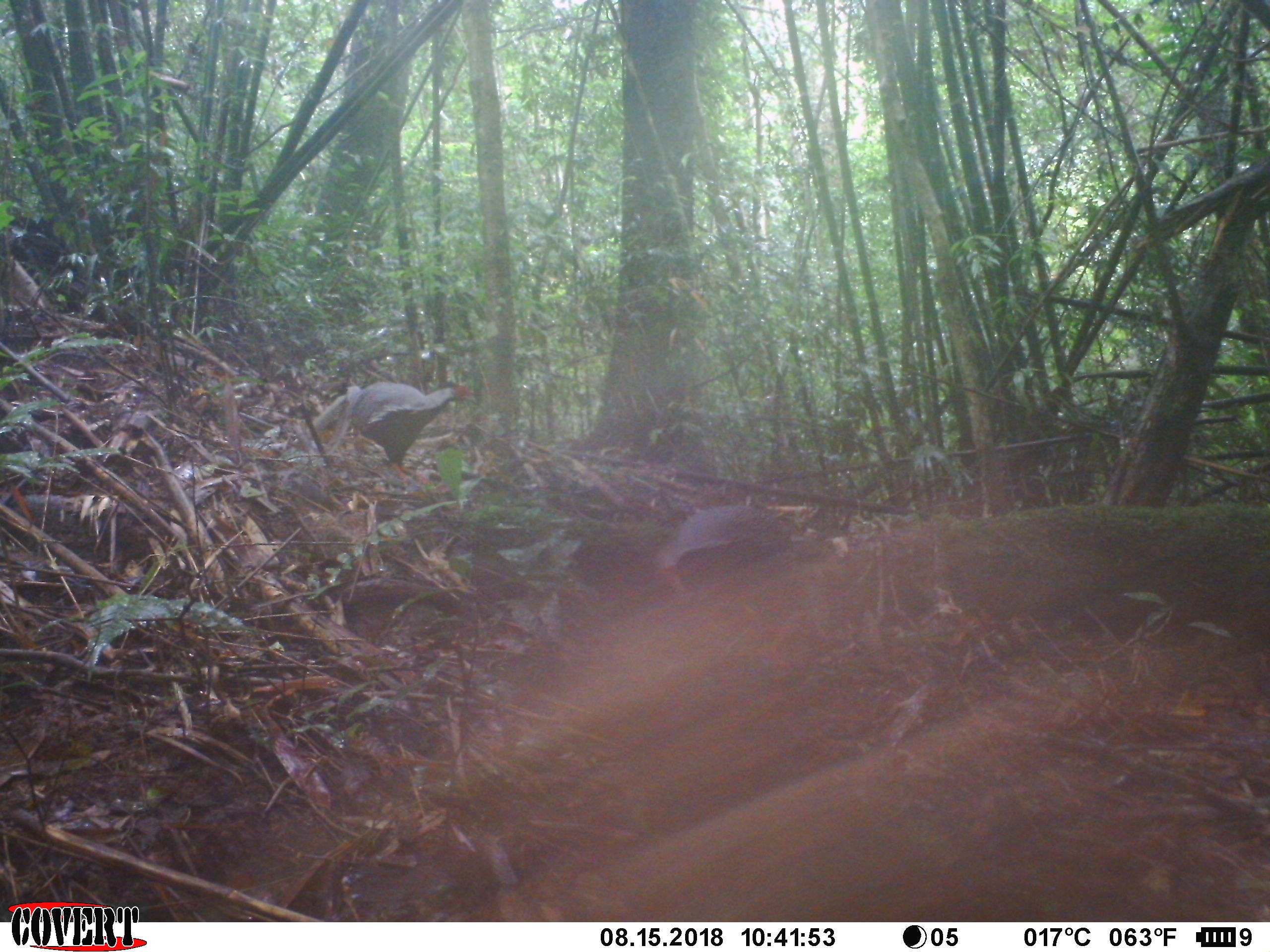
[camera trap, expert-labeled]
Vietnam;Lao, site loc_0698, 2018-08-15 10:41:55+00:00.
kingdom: Animalia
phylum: Chordata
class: Aves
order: Galliformes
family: Phasianidae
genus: Lophura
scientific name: Lophura nycthemera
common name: silver pheasant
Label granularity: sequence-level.